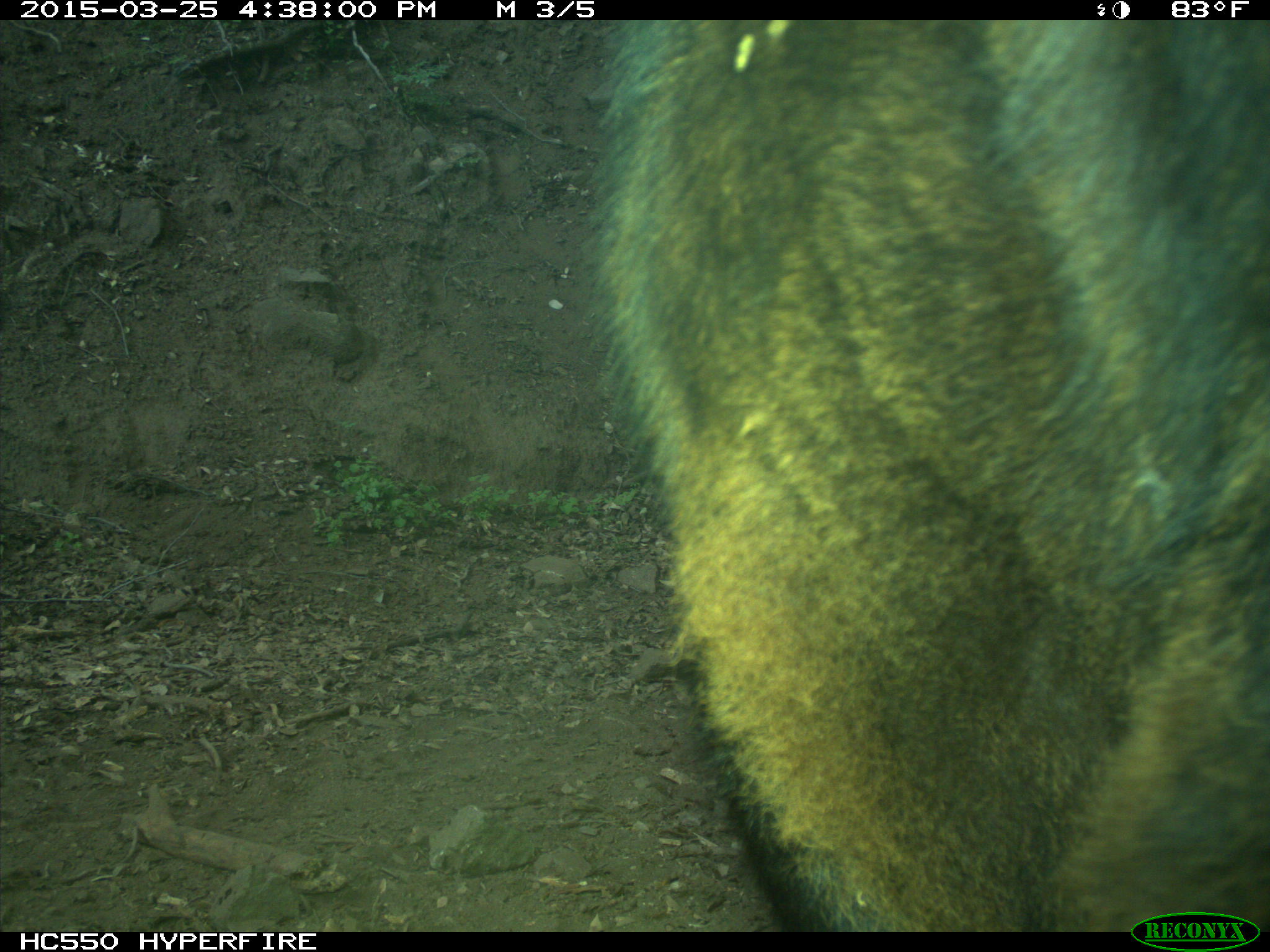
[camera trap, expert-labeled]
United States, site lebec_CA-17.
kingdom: Animalia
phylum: Chordata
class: Mammalia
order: Artiodactyla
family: Bovidae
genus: Bos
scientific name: Bos taurus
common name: domestic cow